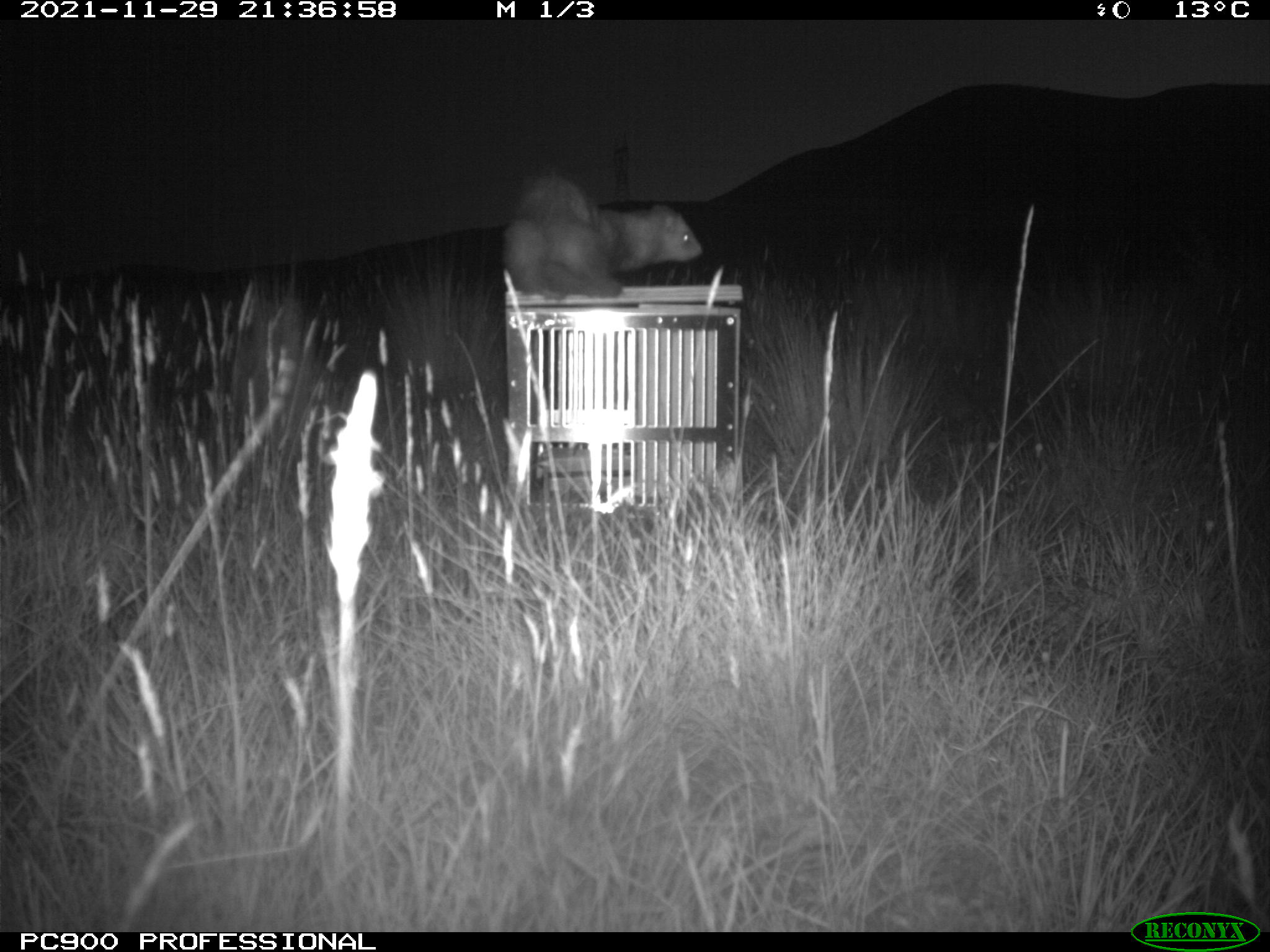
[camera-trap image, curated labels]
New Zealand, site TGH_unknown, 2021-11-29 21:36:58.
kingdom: Animalia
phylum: Chordata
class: Mammalia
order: Carnivora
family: Mustelidae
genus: Mustela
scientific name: Mustela furo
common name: ferret